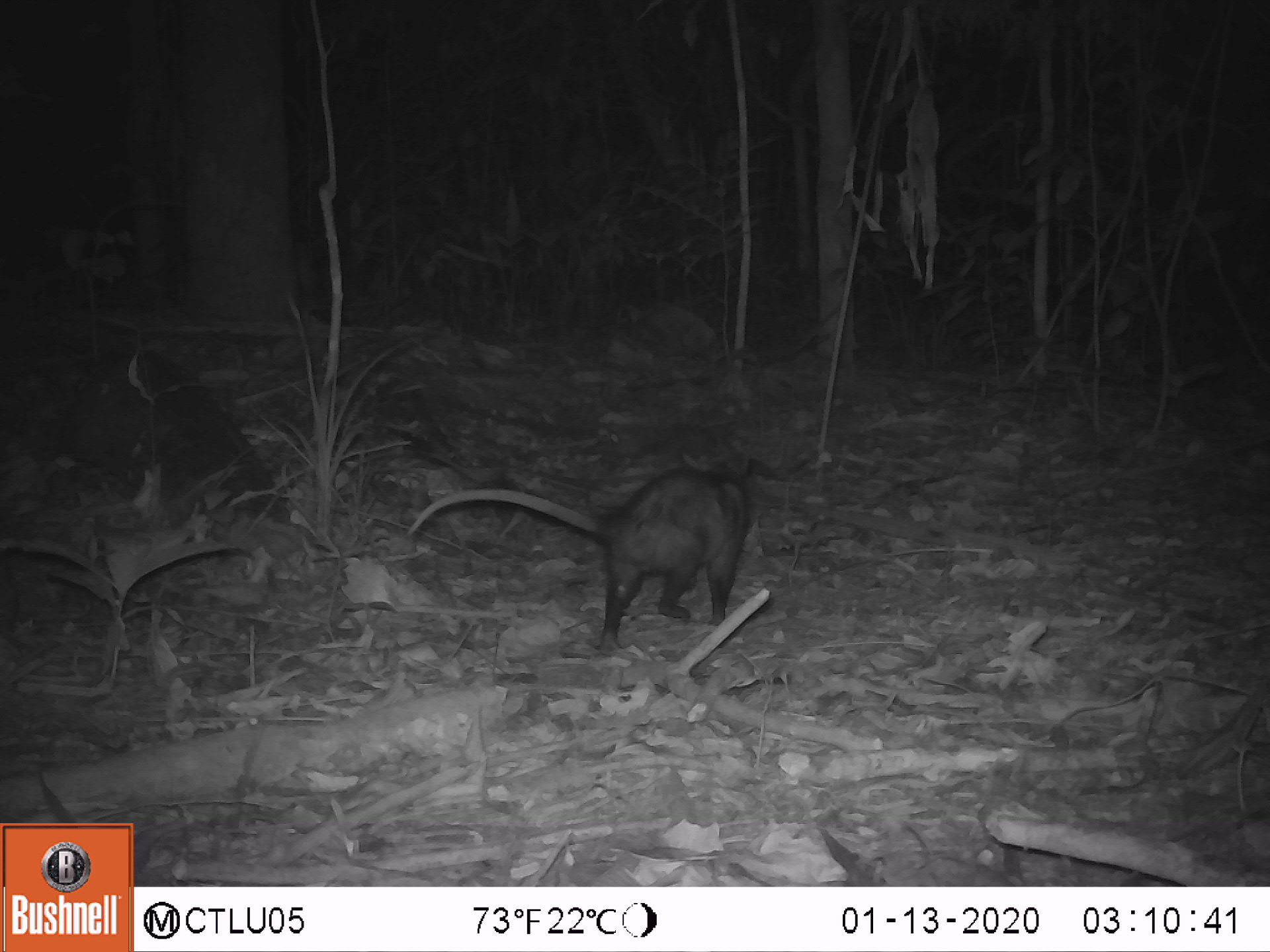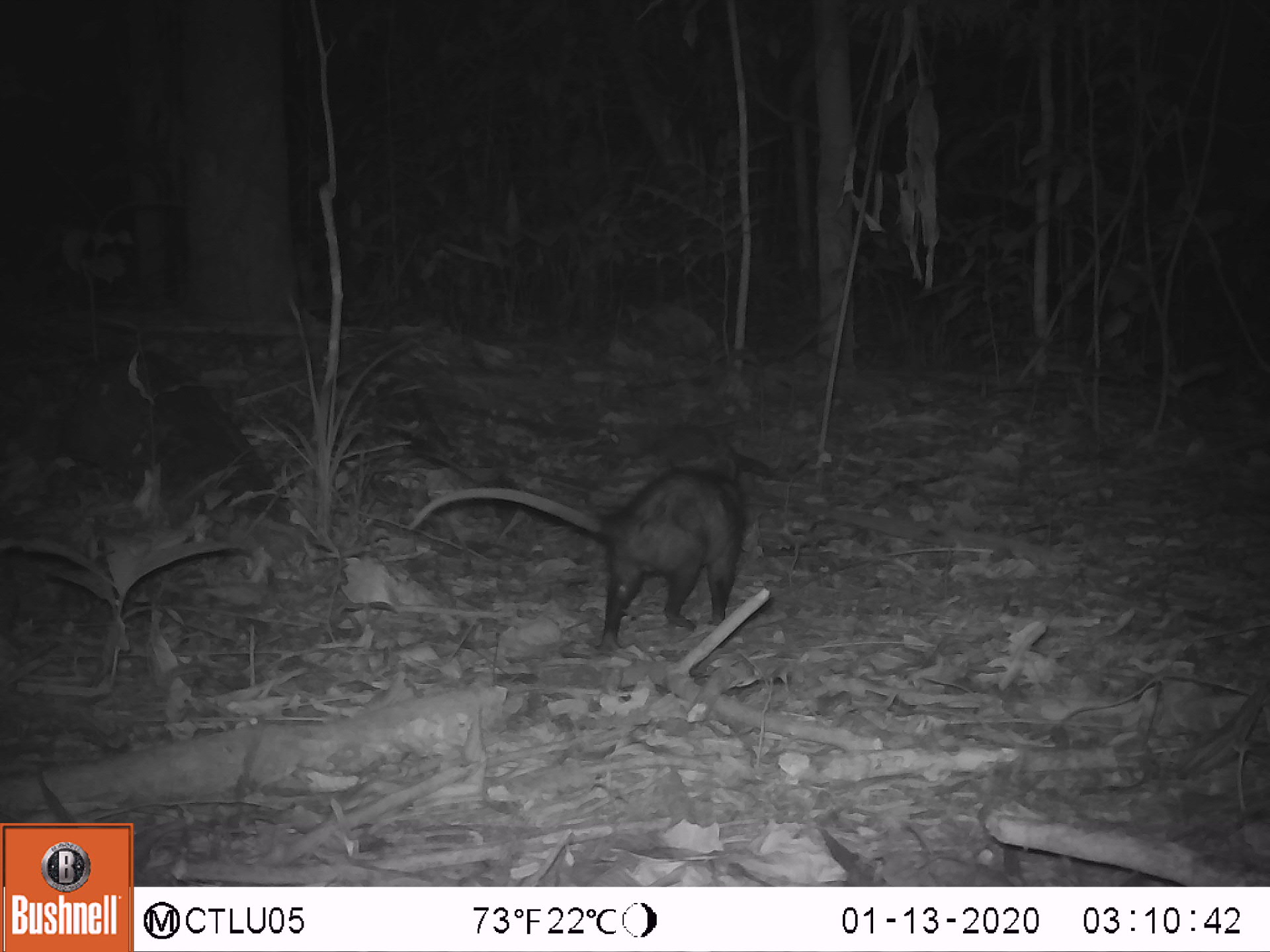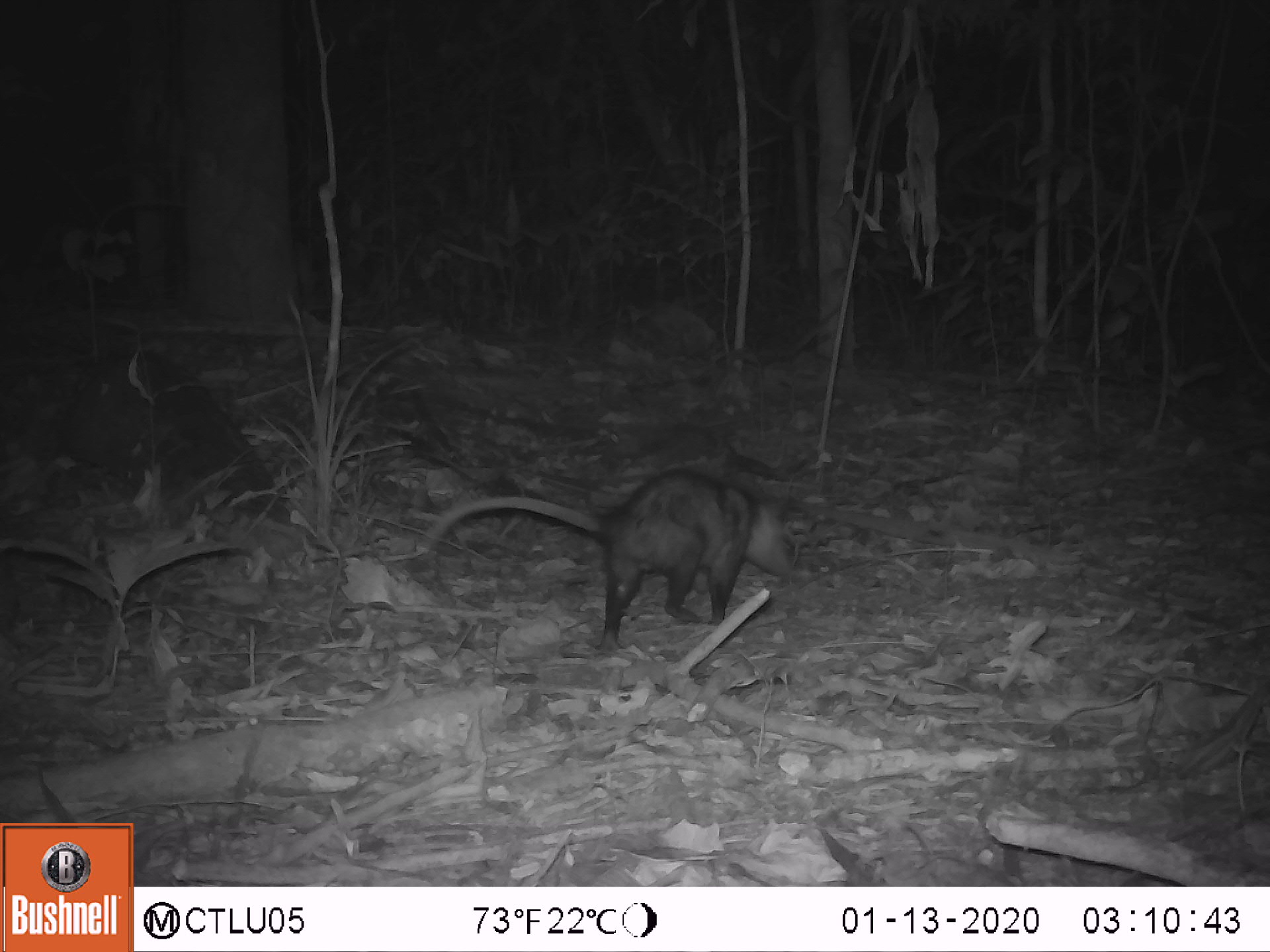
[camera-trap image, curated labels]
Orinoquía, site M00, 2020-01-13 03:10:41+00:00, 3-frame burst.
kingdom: Animalia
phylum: Chordata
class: Mammalia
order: Didelphimorphia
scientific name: Didelphimorphia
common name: possum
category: unknown possum